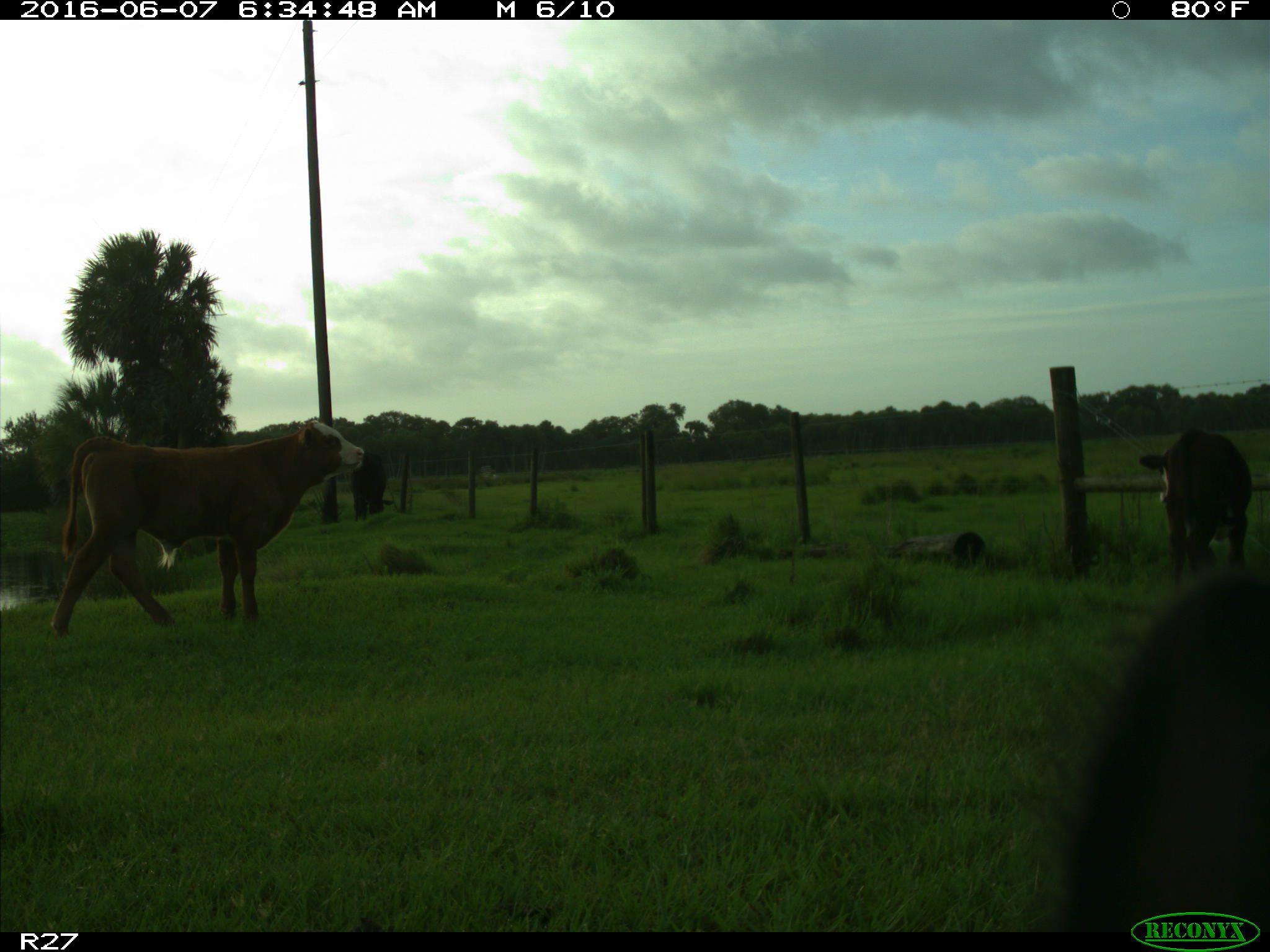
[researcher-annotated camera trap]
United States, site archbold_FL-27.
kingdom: Animalia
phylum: Chordata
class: Mammalia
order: Artiodactyla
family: Bovidae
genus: Bos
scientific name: Bos taurus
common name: domestic cow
Bos taurus (domestic cow).